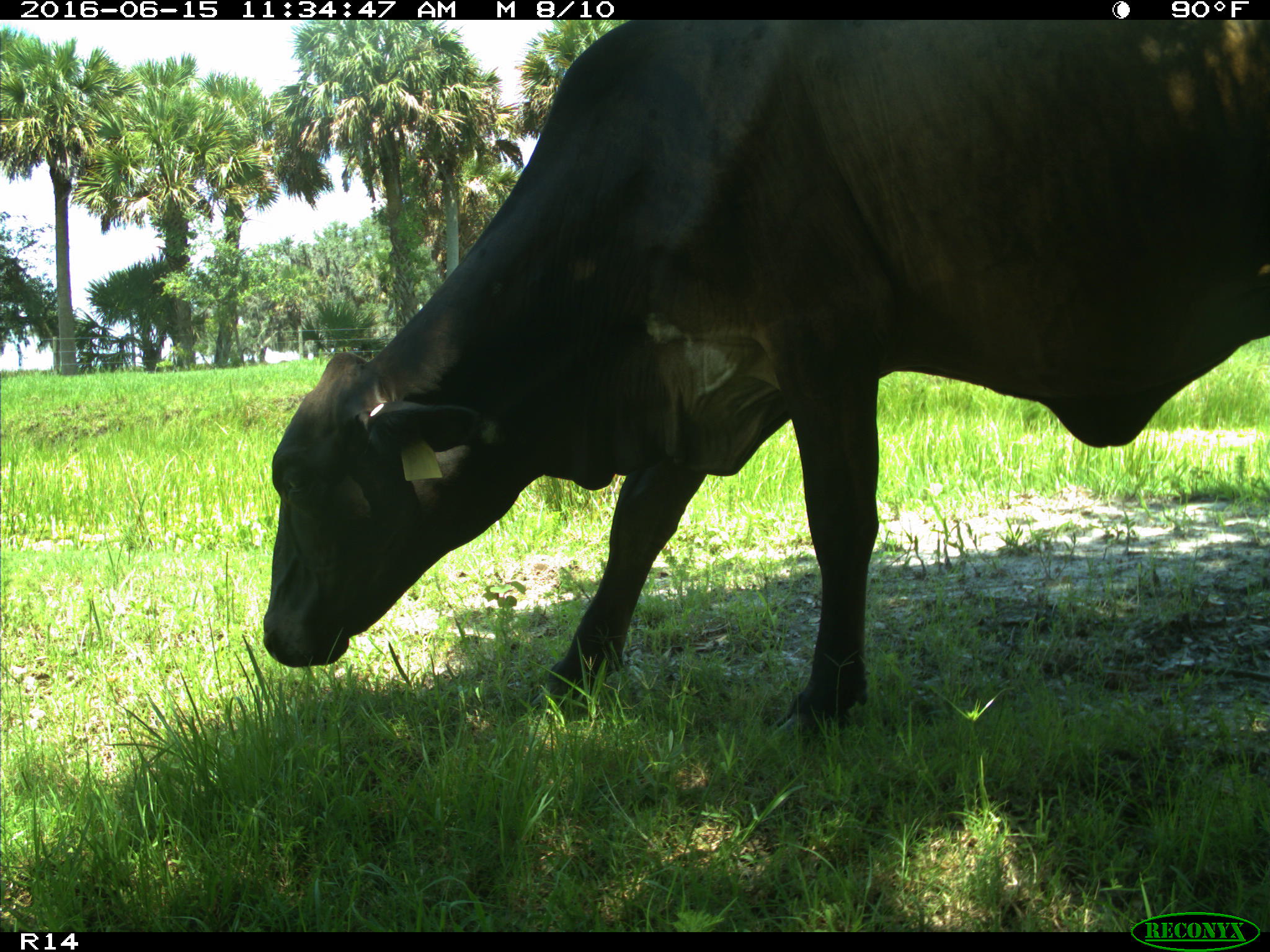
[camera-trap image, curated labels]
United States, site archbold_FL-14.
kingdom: Animalia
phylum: Chordata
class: Mammalia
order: Artiodactyla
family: Bovidae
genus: Bos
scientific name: Bos taurus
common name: domestic cow